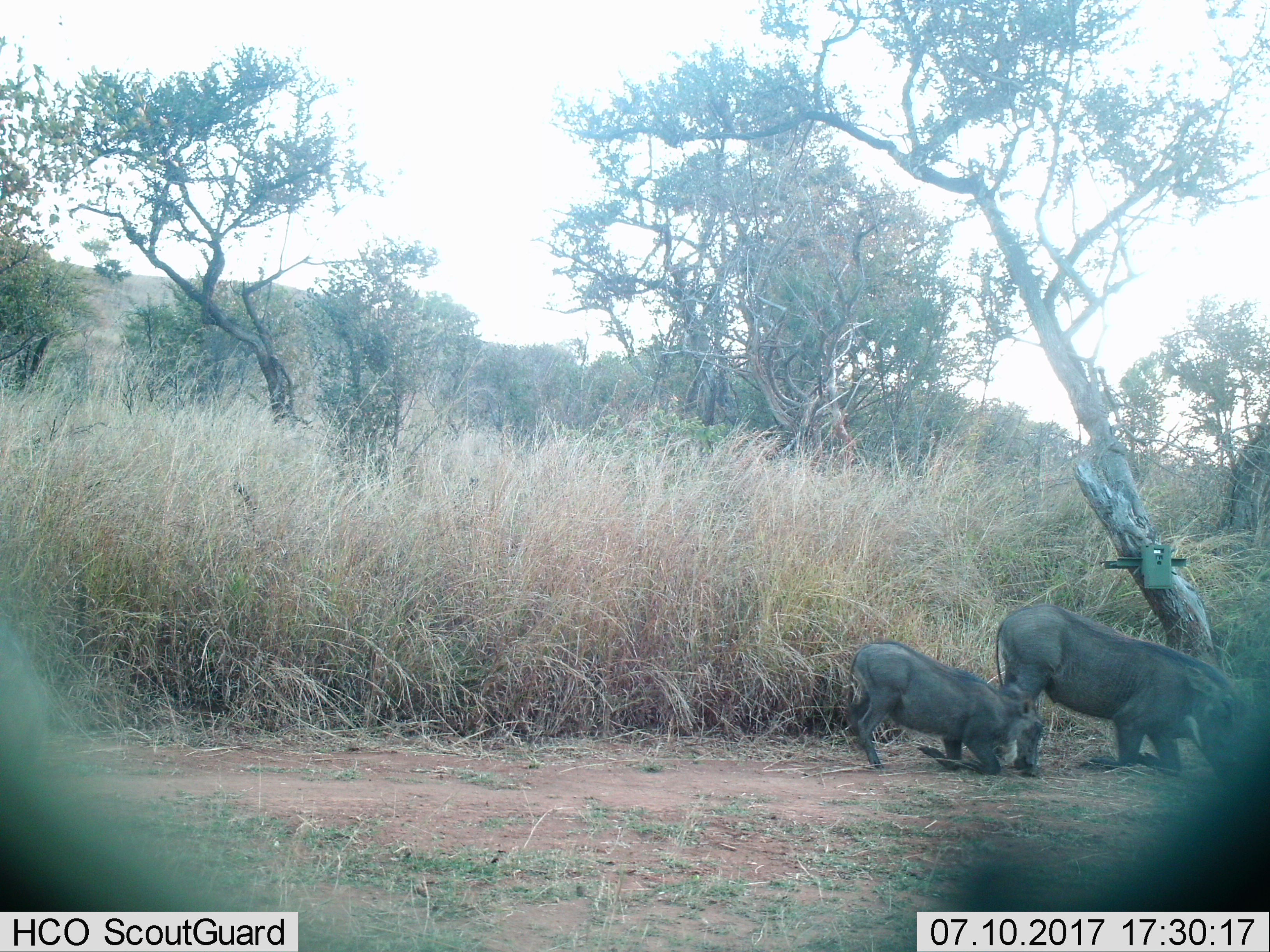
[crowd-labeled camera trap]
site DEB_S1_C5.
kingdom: Animalia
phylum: Chordata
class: Mammalia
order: Artiodactyla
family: Suidae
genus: Phacochoerus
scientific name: Phacochoerus africanus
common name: warthog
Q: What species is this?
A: Warthog (Phacochoerus africanus).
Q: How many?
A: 2.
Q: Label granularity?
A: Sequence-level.